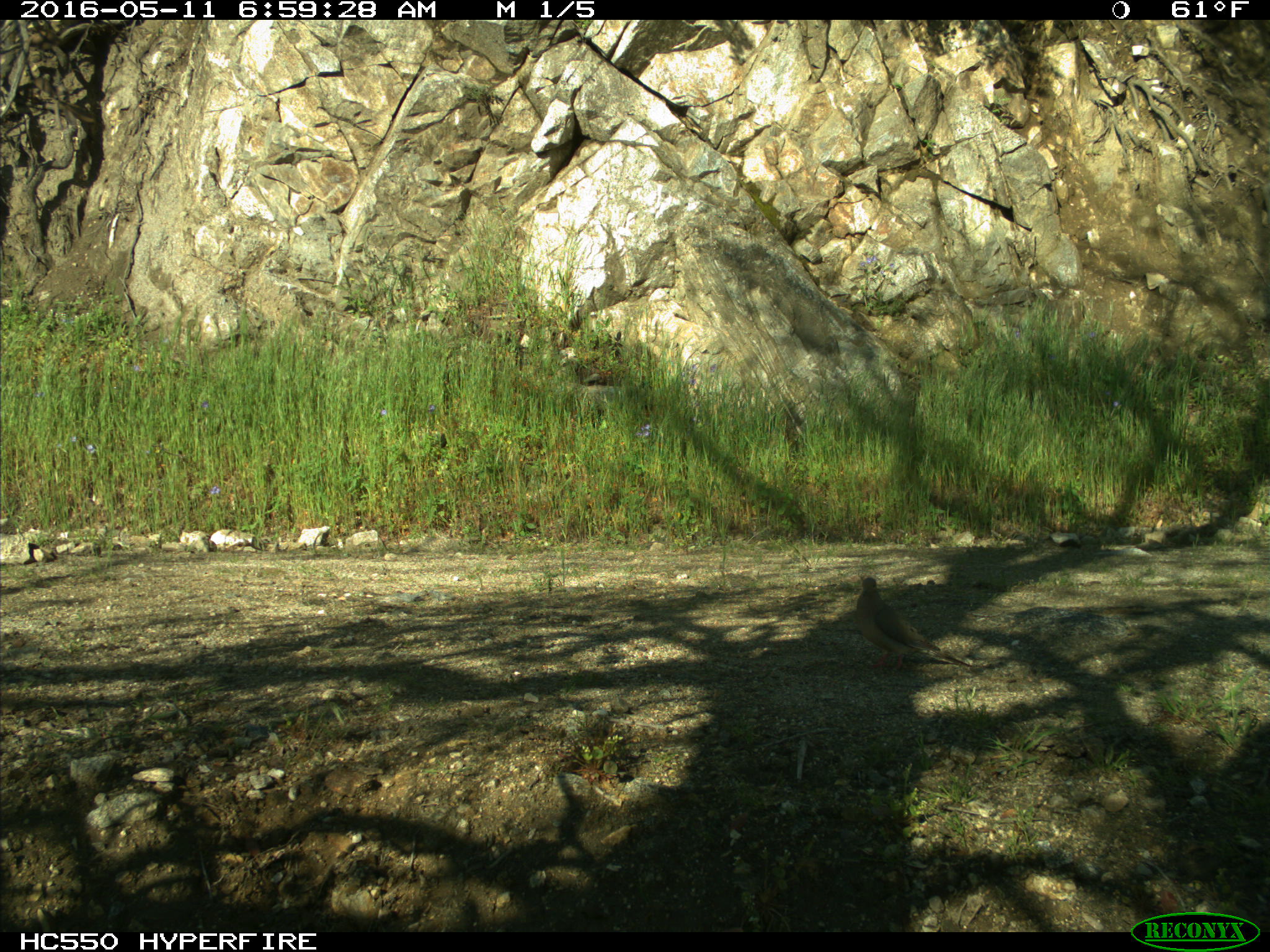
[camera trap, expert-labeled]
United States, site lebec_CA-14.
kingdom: Animalia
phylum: Chordata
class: Aves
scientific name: Aves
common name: birds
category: unidentified bird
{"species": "unidentified bird (birds) (Aves)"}